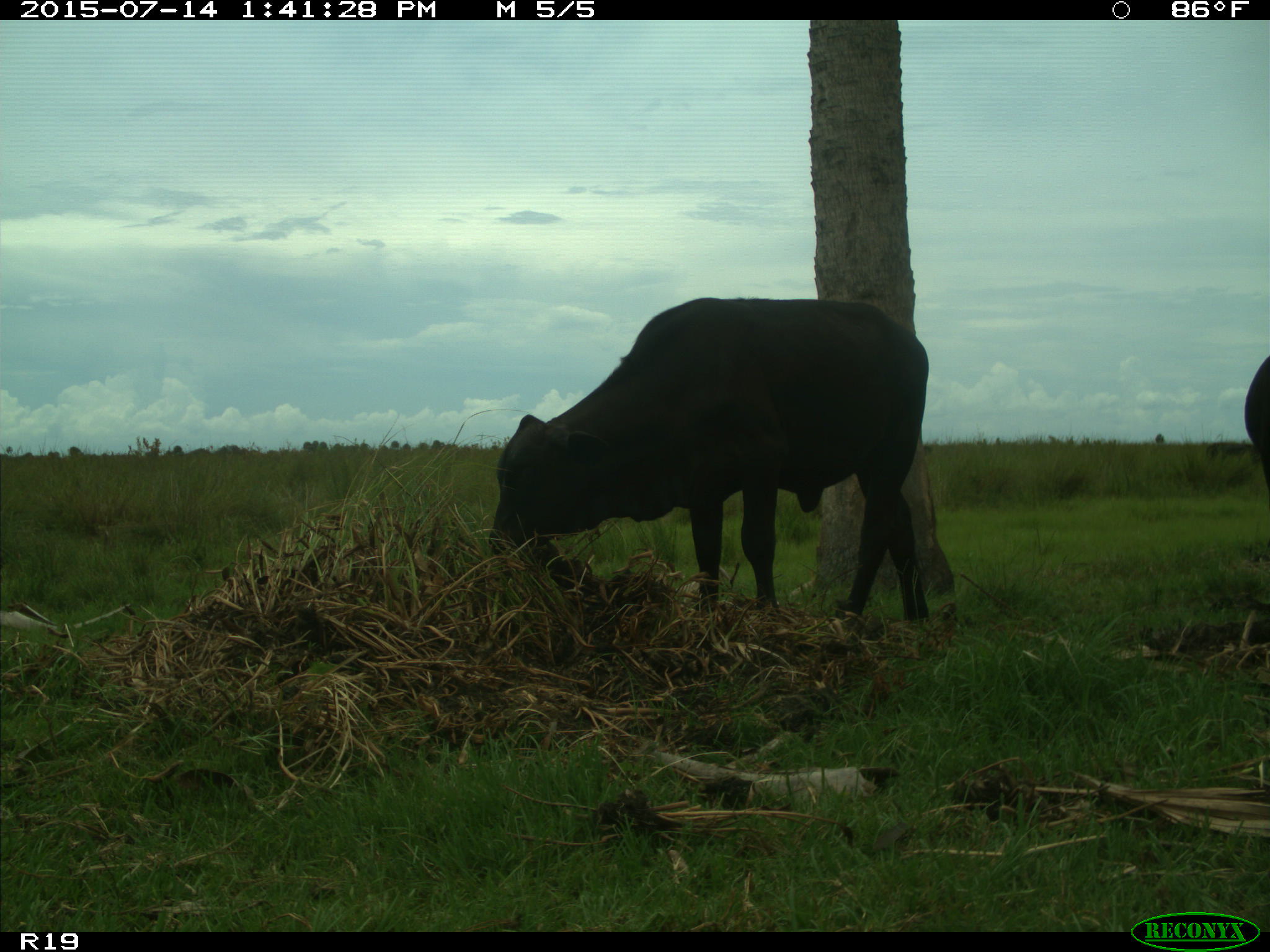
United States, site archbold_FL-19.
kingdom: Animalia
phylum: Chordata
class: Mammalia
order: Artiodactyla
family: Bovidae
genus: Bos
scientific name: Bos taurus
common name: domestic cow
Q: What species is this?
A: Bos taurus (domestic cow).